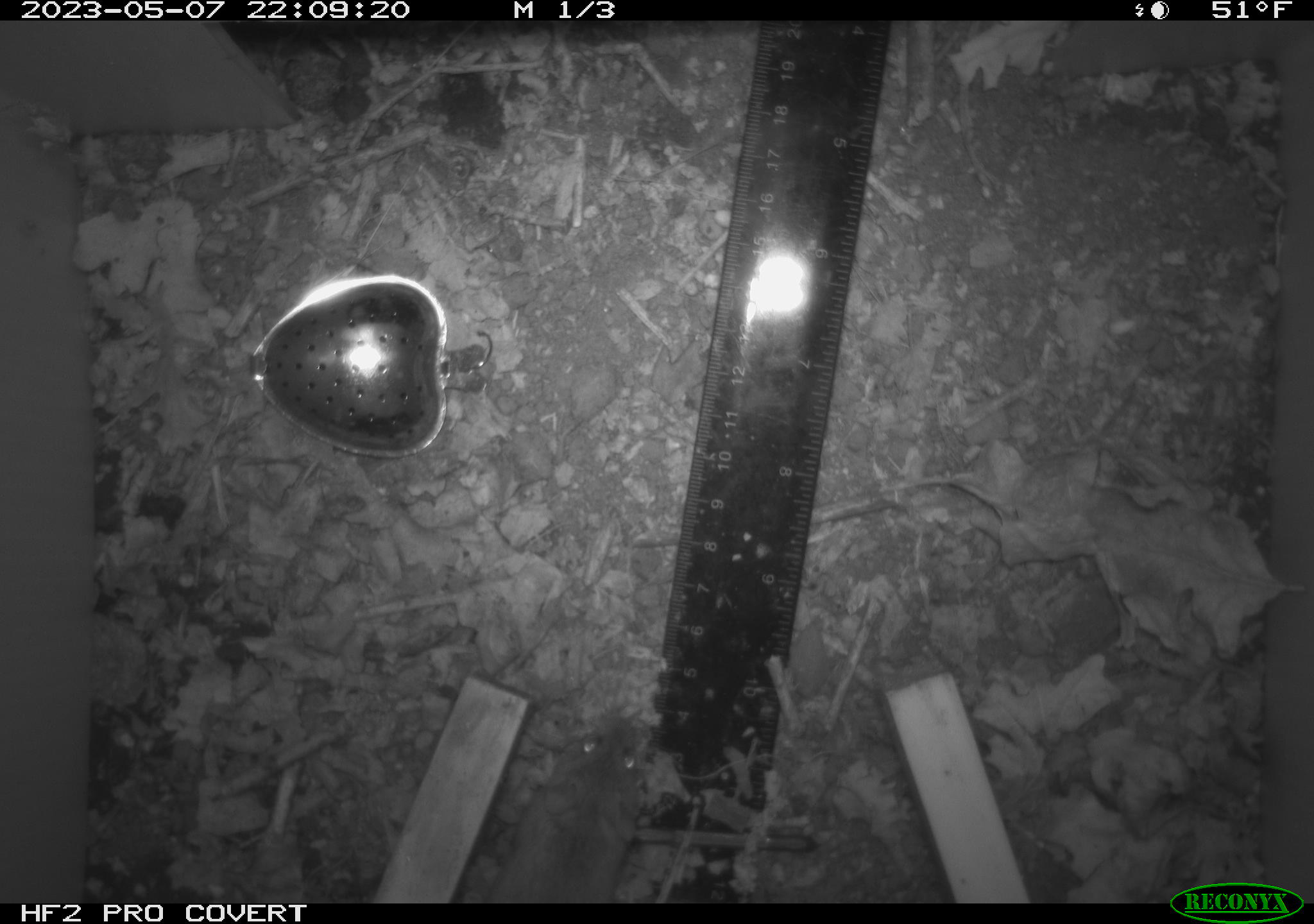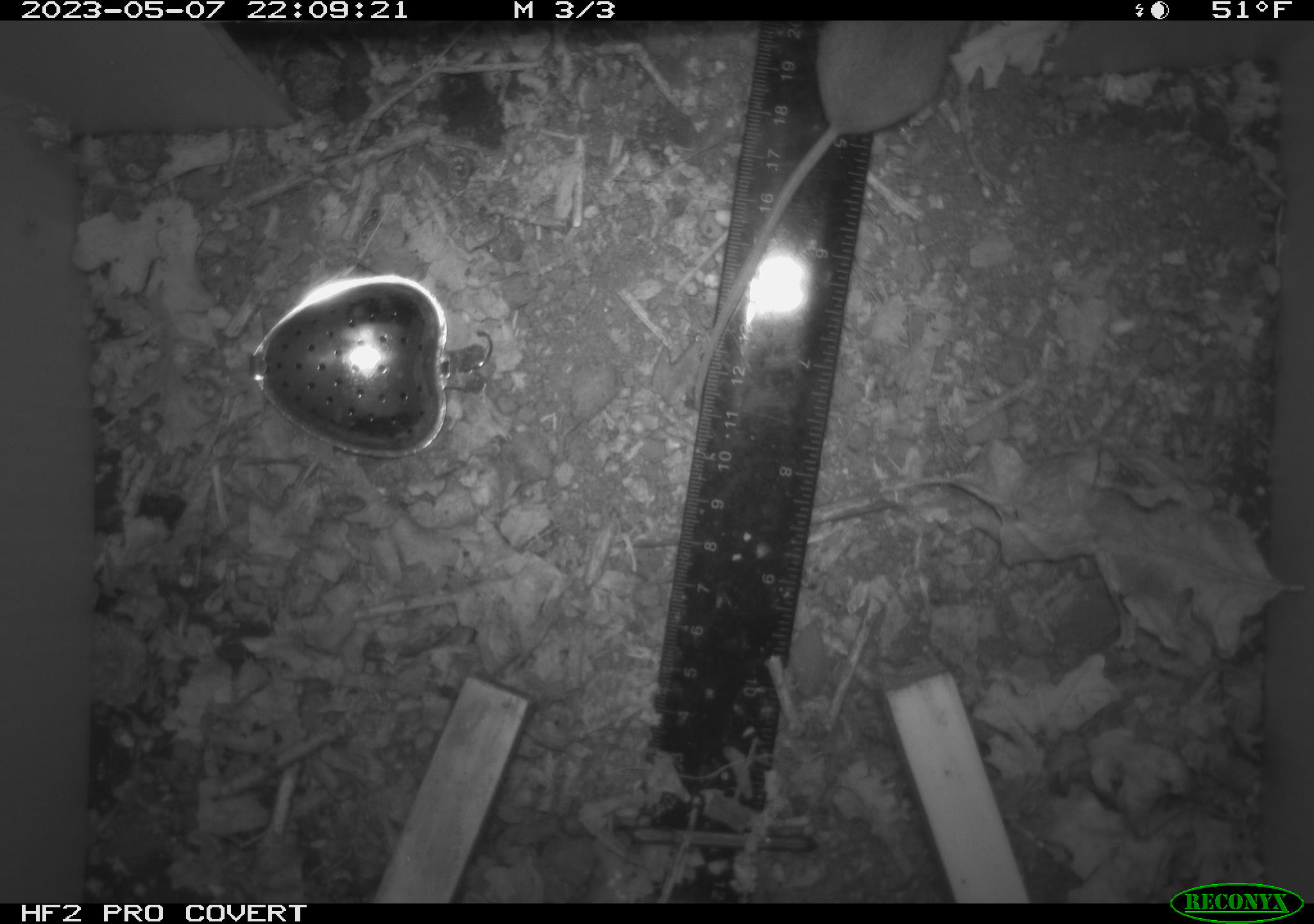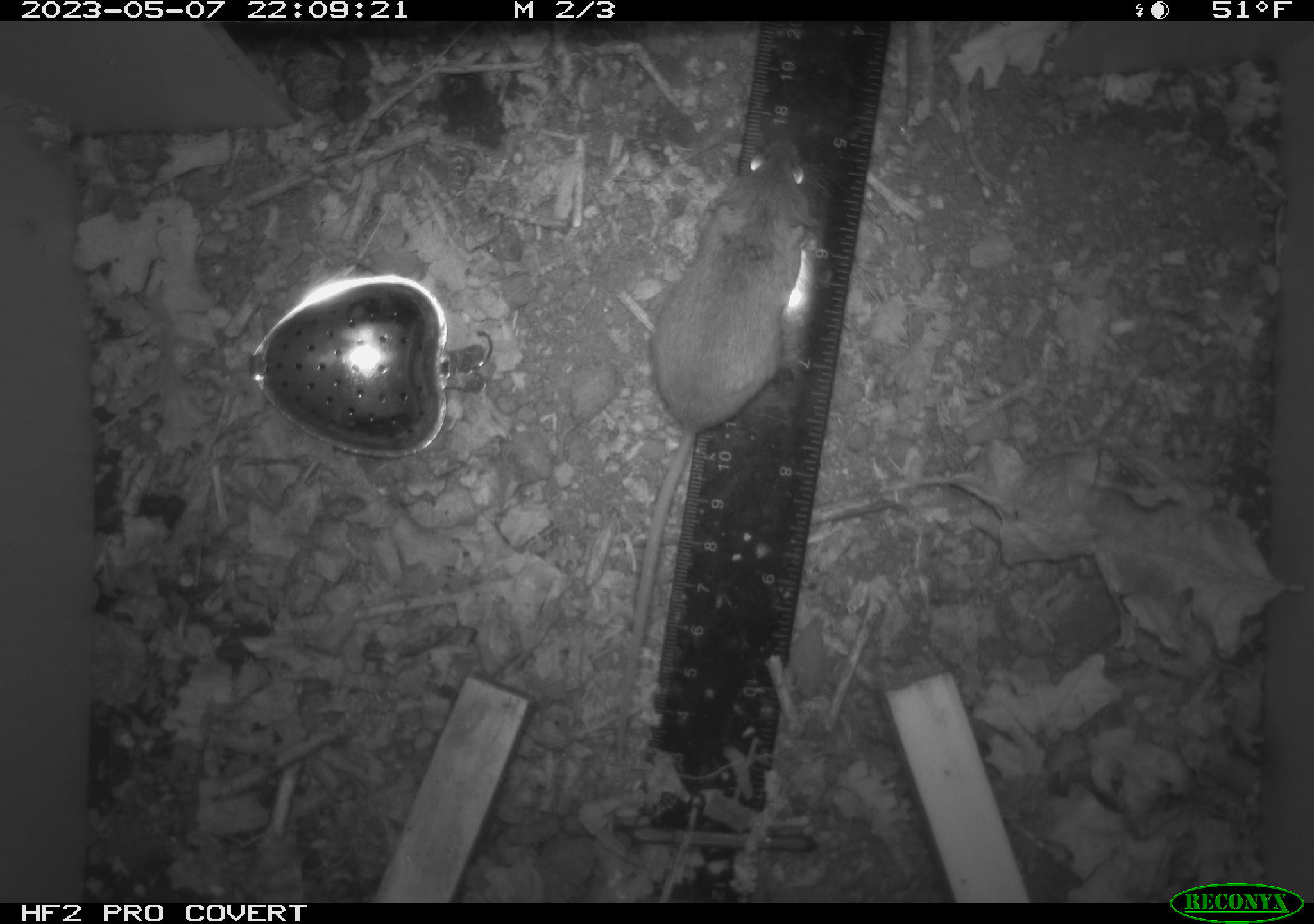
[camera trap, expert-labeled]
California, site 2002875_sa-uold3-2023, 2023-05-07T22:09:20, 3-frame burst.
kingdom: Animalia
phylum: Chordata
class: Mammalia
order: Rodentia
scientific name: Rodentia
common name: mouse species